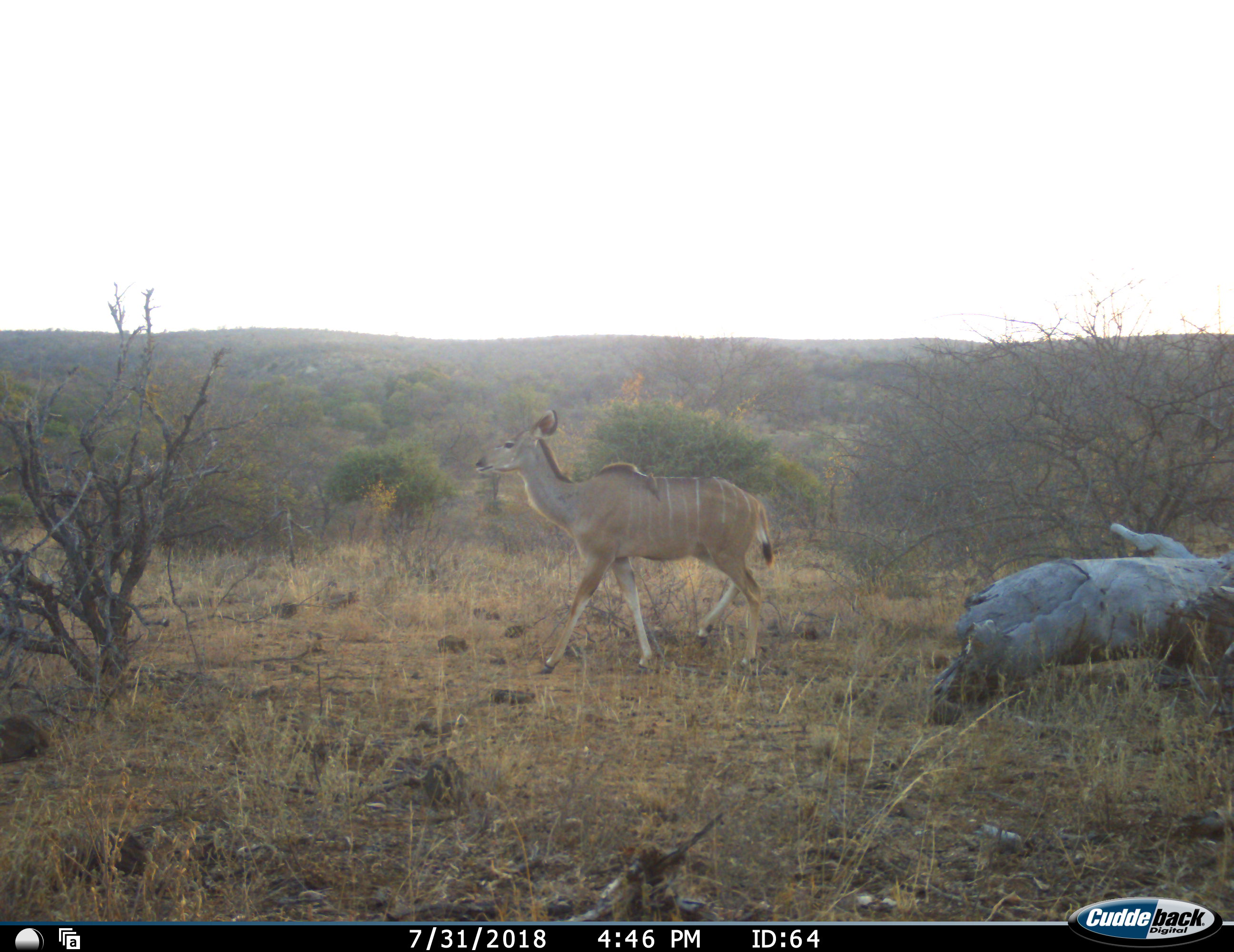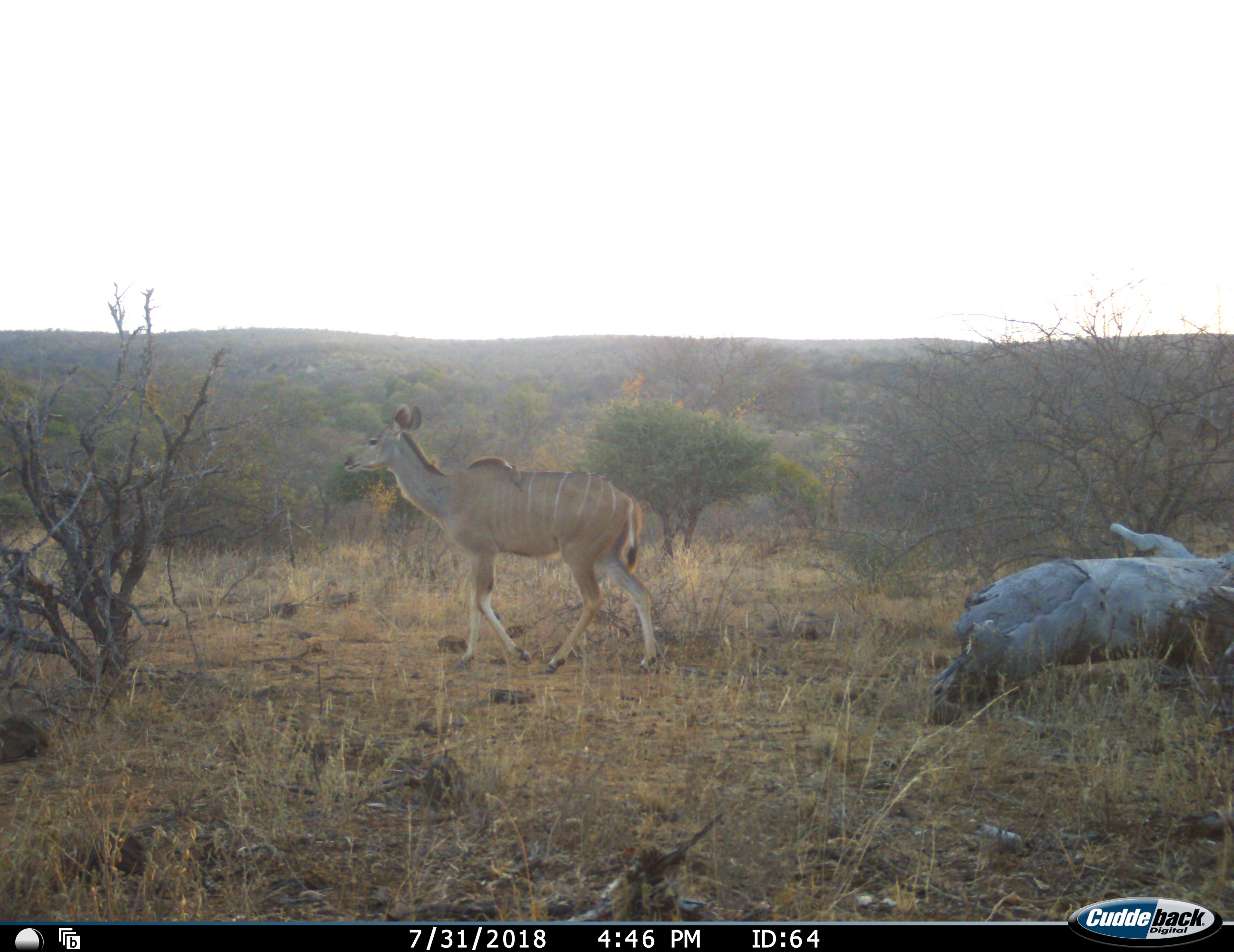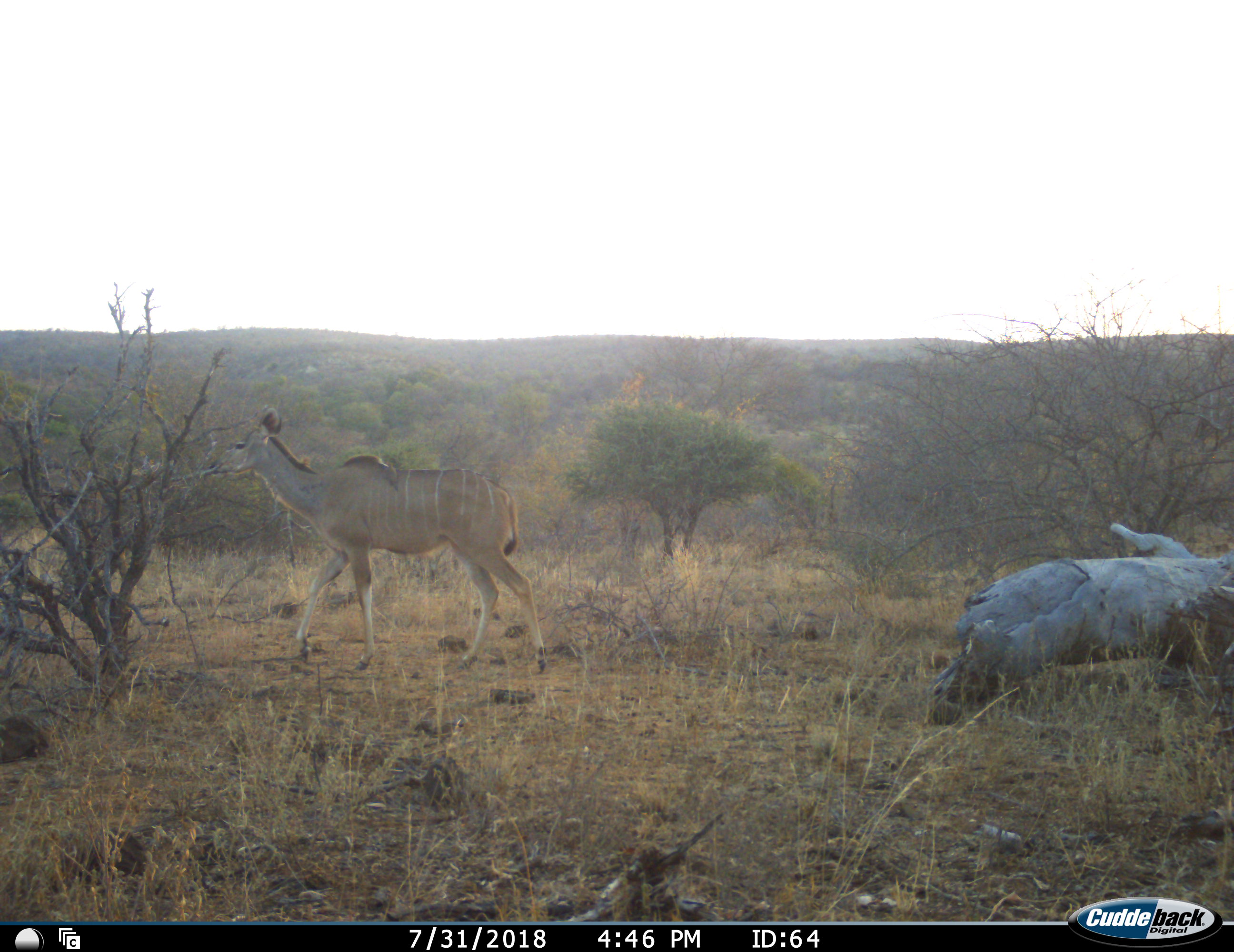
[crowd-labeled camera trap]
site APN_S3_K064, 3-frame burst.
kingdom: Animalia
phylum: Chordata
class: Mammalia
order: Artiodactyla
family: Bovidae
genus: Tragelaphus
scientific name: Tragelaphus angasii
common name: nyala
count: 1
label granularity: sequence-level